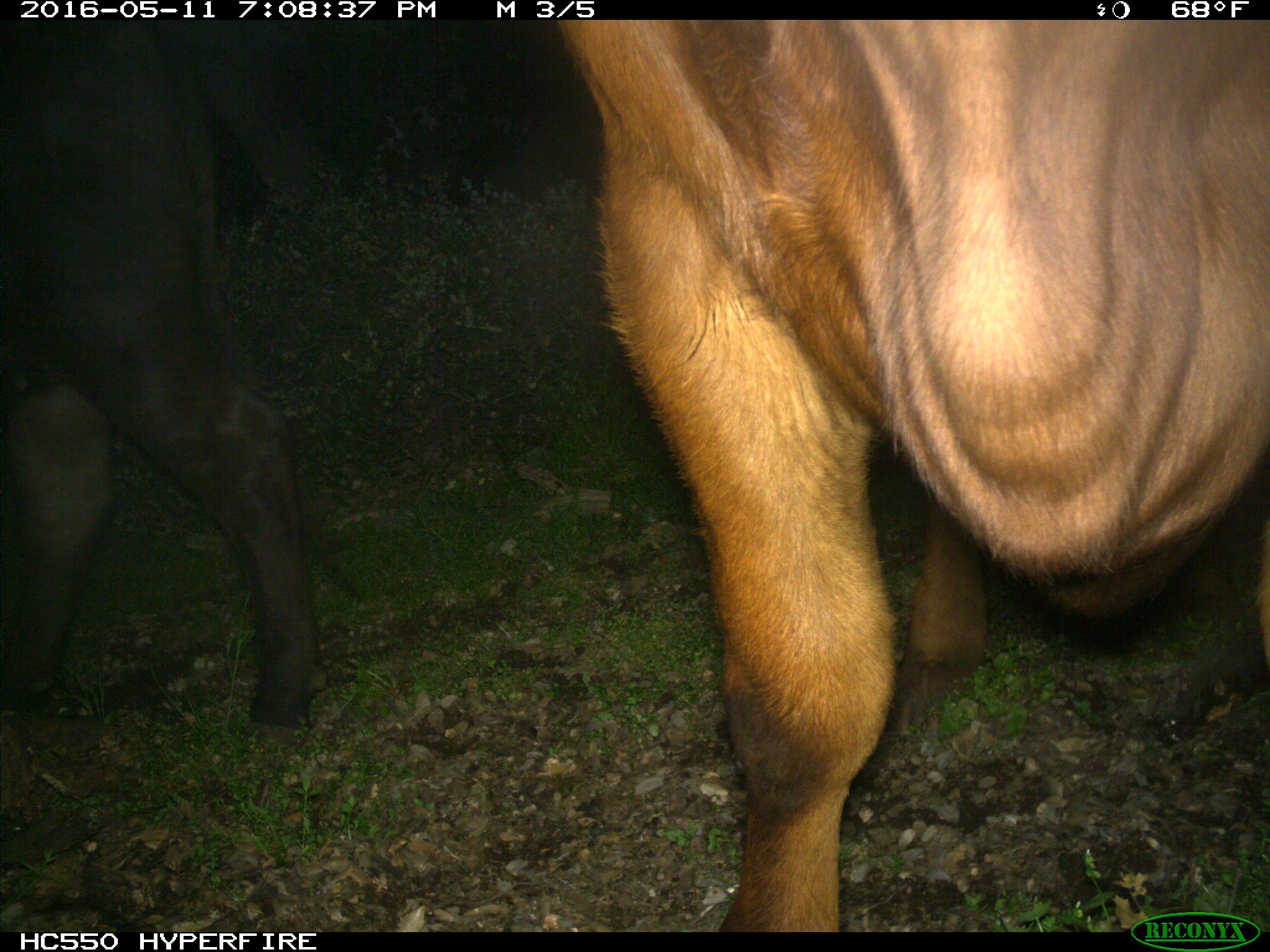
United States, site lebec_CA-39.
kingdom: Animalia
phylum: Chordata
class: Mammalia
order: Artiodactyla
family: Bovidae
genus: Bos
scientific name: Bos taurus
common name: domestic cow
Bos taurus (domestic cow).